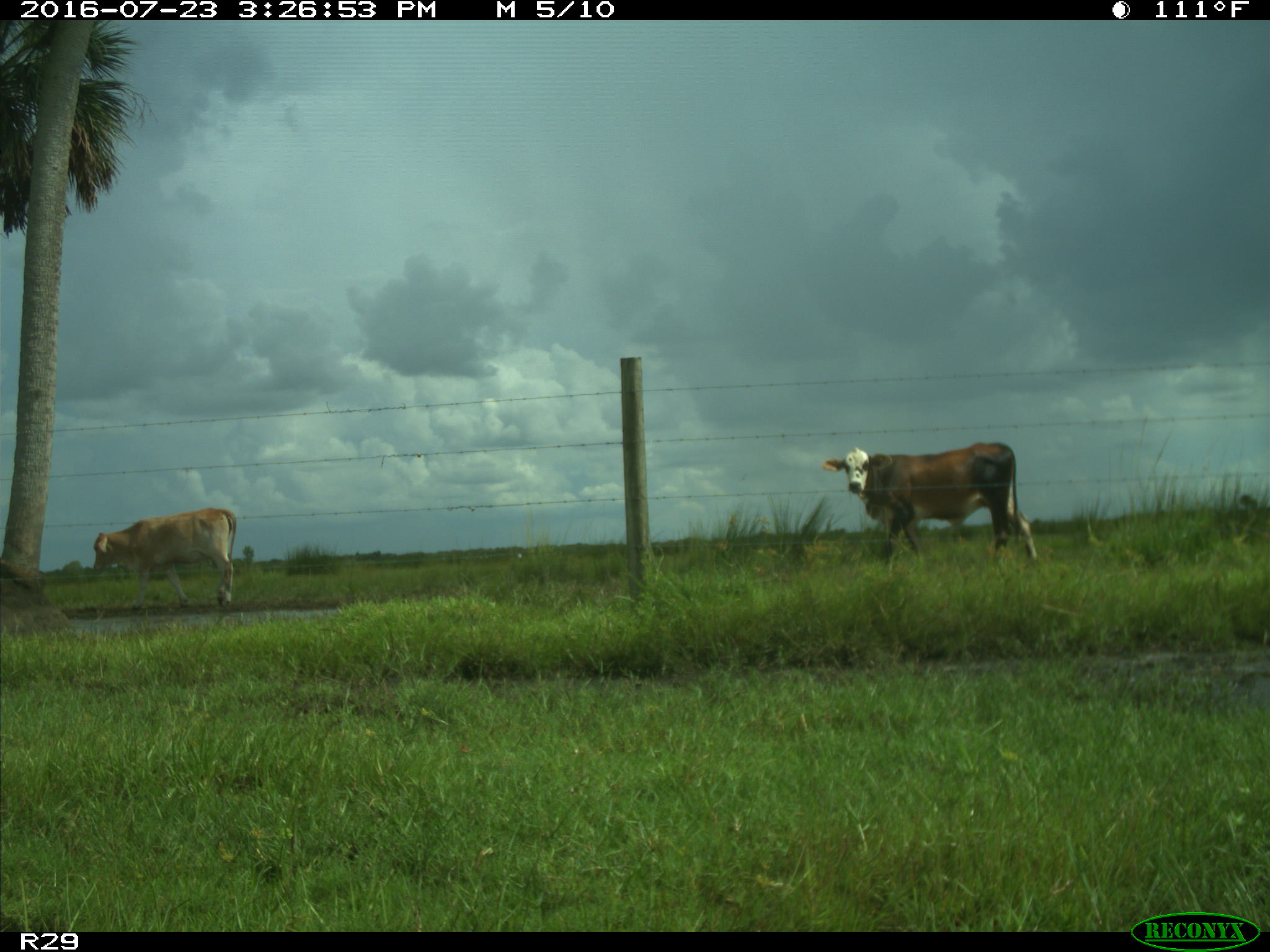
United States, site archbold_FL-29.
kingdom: Animalia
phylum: Chordata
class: Mammalia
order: Artiodactyla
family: Bovidae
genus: Bos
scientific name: Bos taurus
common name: domestic cow